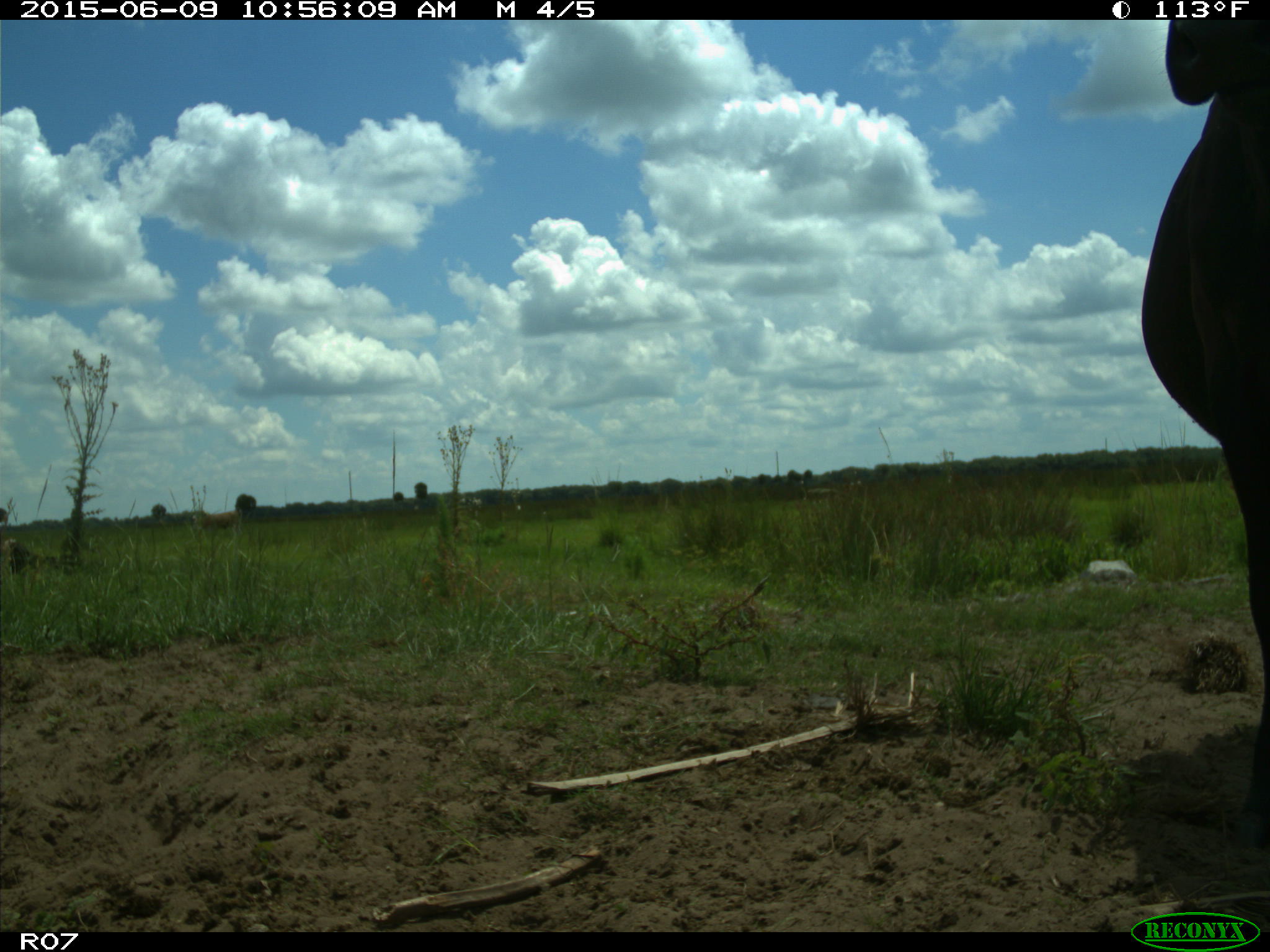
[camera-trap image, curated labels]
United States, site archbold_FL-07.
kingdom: Animalia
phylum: Chordata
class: Mammalia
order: Artiodactyla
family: Bovidae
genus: Bos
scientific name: Bos taurus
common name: domestic cow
Bos taurus (domestic cow).